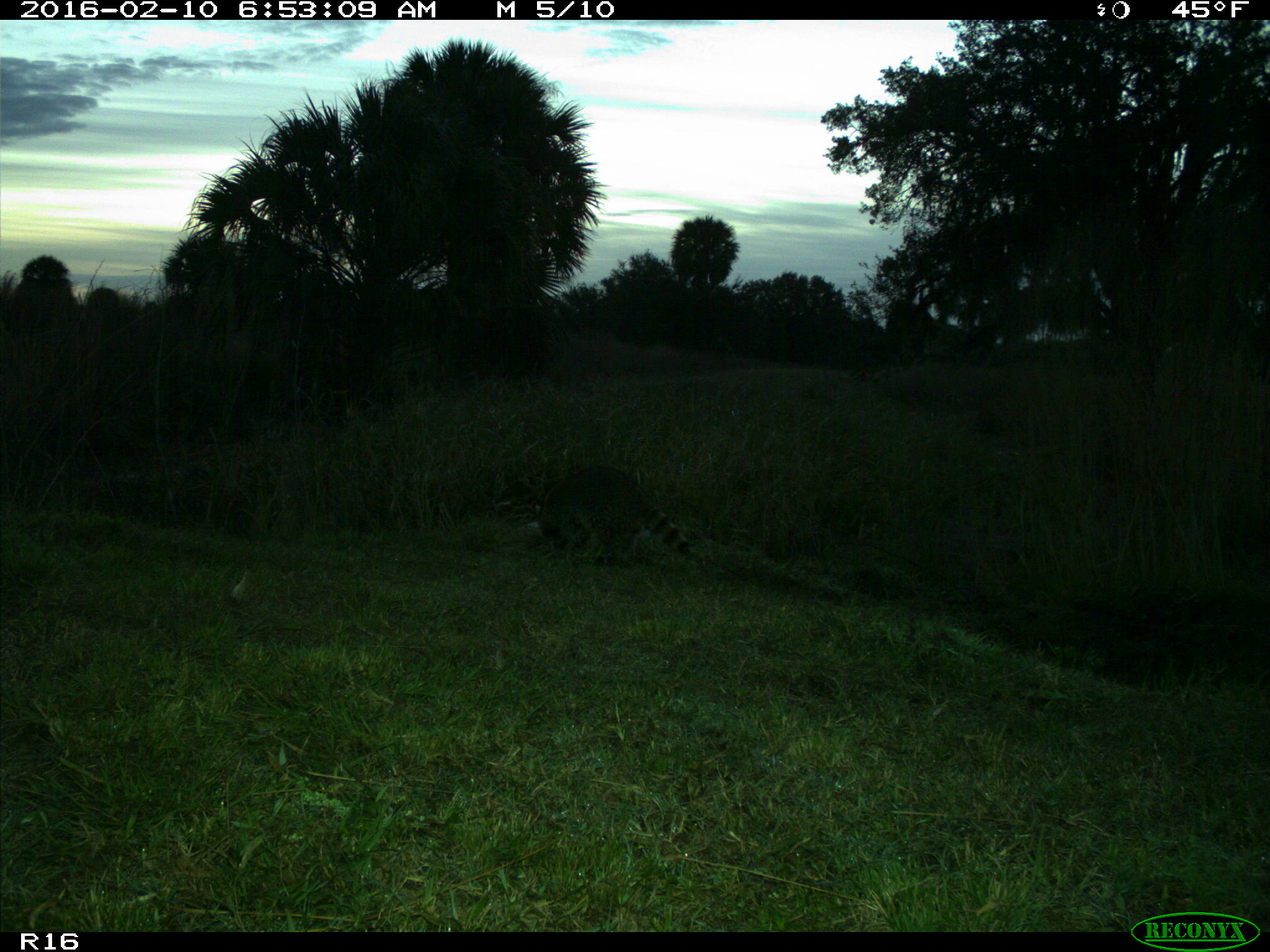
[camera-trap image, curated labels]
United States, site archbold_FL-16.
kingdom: Animalia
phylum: Chordata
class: Mammalia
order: Carnivora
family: Procyonidae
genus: Procyon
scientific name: Procyon lotor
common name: common raccoon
Procyon lotor (common raccoon).